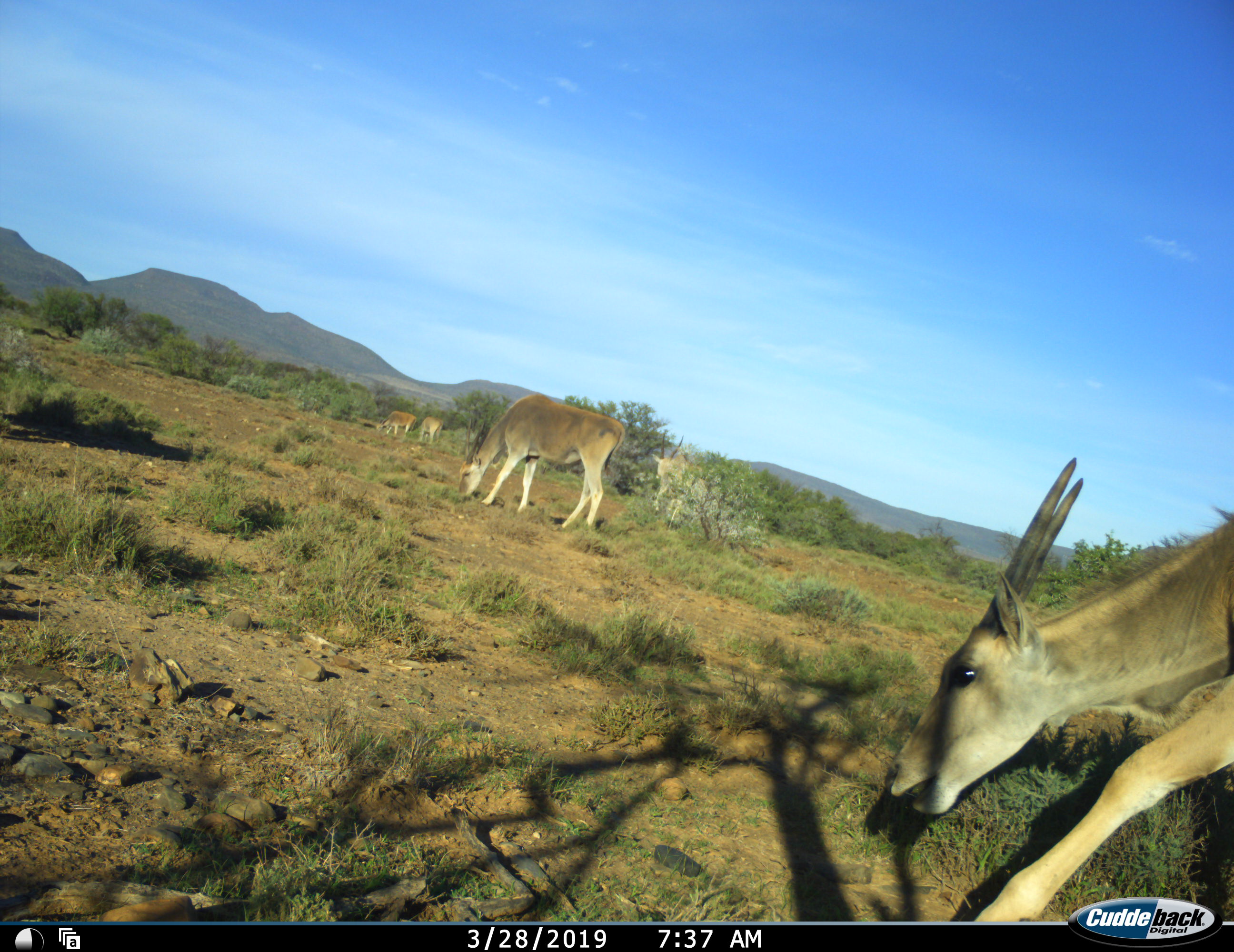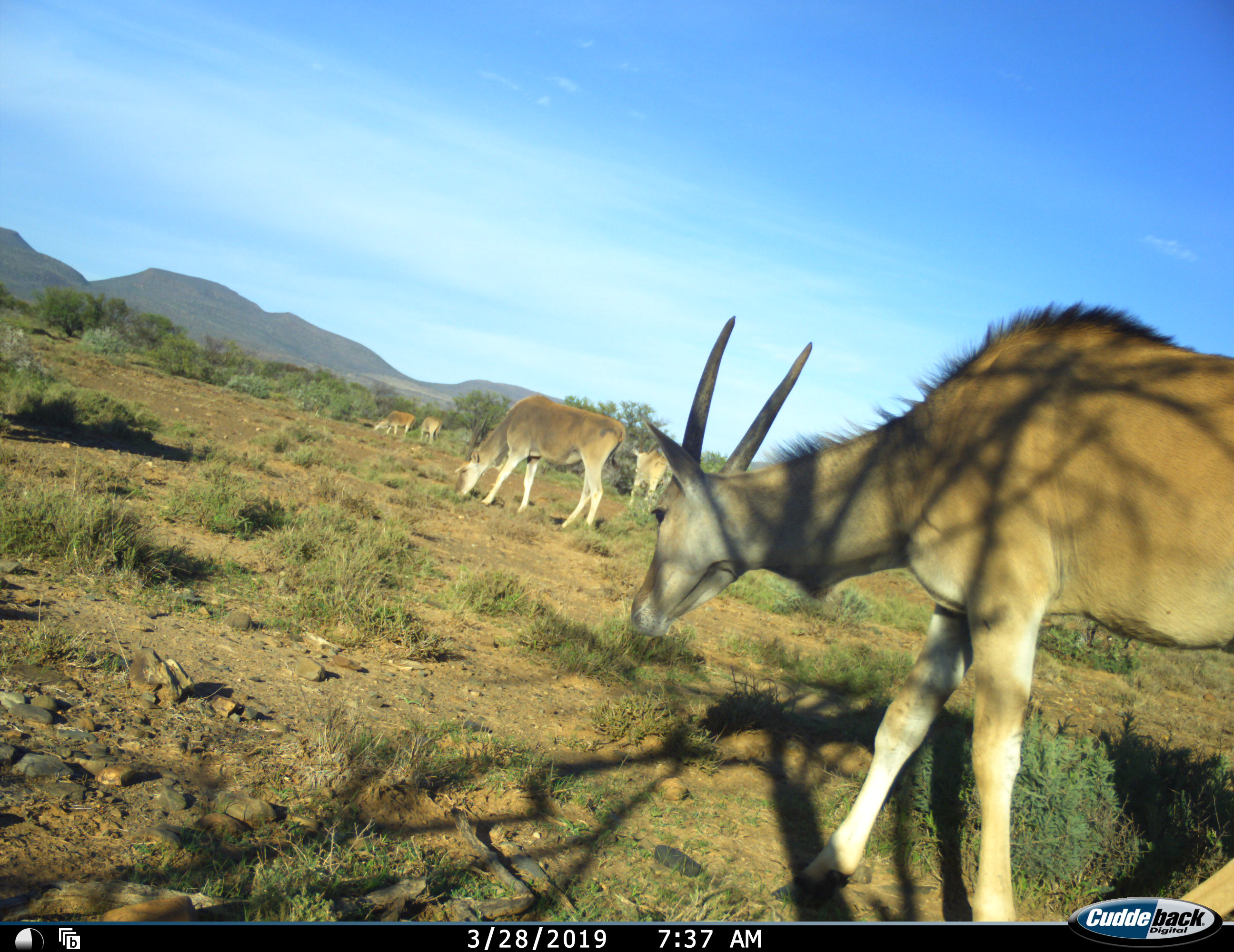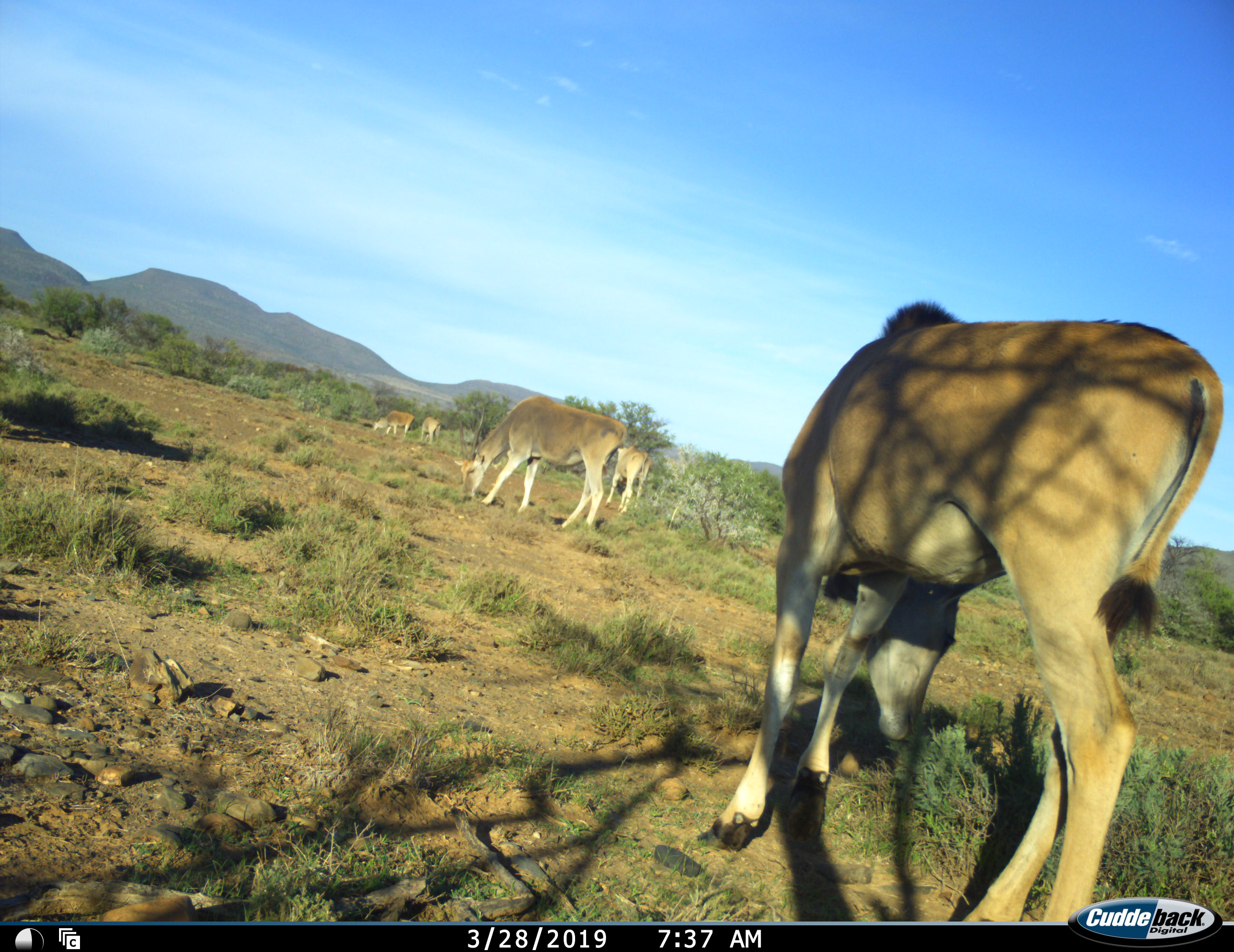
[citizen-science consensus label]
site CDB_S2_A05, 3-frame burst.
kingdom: Animalia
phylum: Chordata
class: Mammalia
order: Artiodactyla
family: Bovidae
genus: Tragelaphus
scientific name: Tragelaphus oryx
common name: eland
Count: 5.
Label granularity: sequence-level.